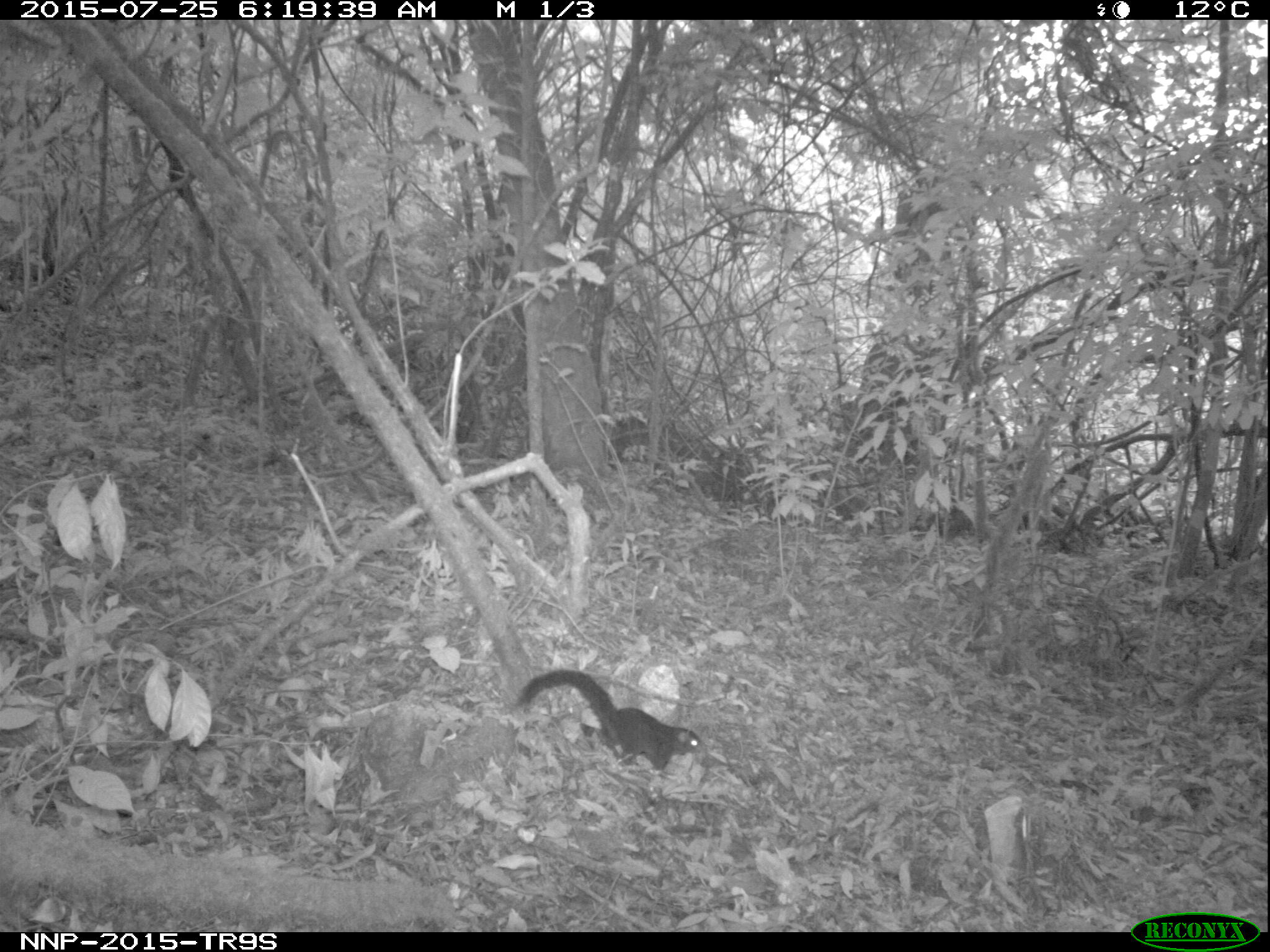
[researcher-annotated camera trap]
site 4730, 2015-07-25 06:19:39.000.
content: unidentified animal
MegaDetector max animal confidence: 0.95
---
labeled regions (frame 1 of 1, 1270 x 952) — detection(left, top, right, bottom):
unidentifiable: detection(518, 669, 702, 773)